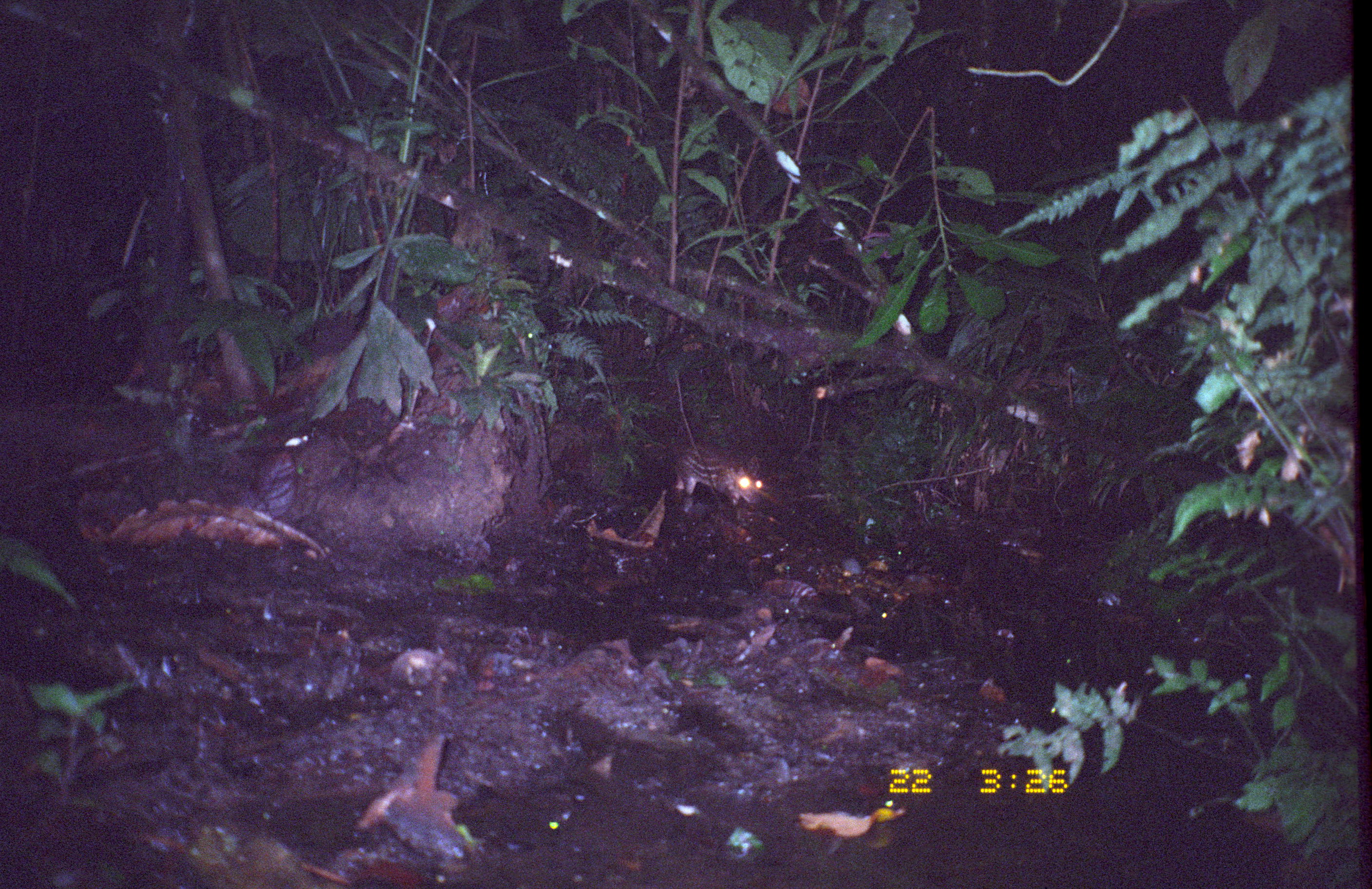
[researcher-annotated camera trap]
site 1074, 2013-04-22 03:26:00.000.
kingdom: Animalia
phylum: Chordata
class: Mammalia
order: Rodentia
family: Cuniculidae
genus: Cuniculus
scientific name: Cuniculus paca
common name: spotted paca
Cuniculus paca (spotted paca).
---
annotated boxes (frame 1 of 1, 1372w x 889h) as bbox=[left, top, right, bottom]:
cuniculus paca: bbox=[663, 430, 773, 518]